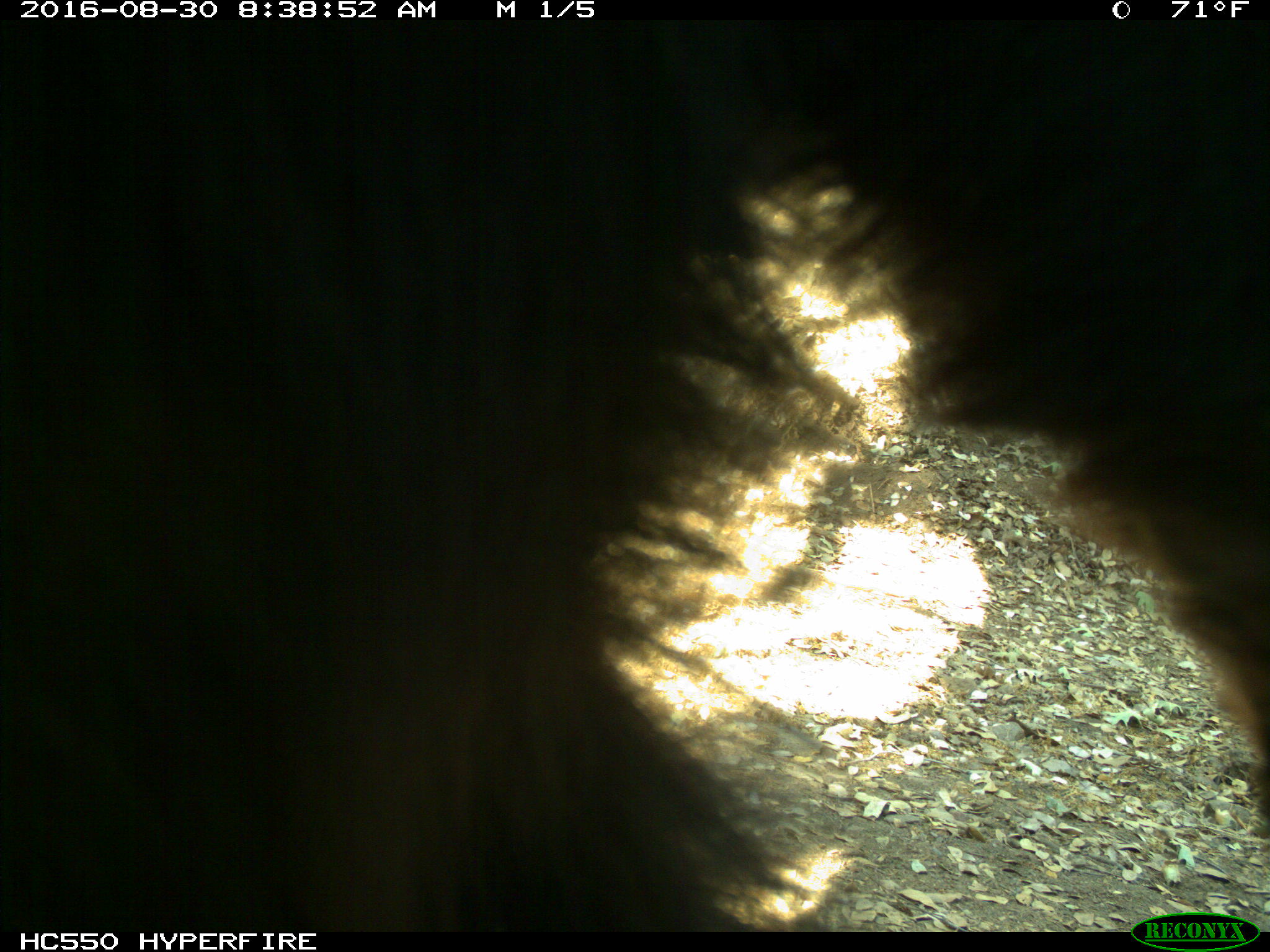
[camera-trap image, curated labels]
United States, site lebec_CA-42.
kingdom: Animalia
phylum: Chordata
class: Mammalia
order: Carnivora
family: Ursidae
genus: Ursus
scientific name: Ursus americanus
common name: american black bear